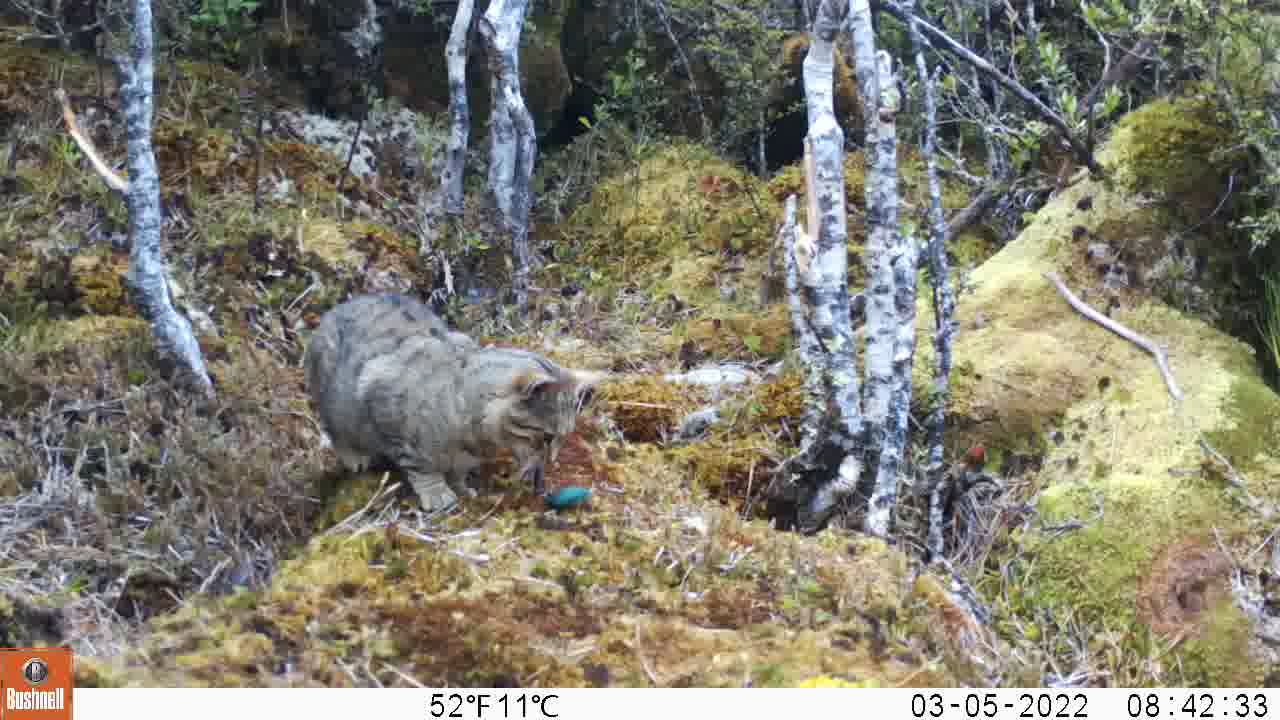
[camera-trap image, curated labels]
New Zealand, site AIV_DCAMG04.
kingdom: Animalia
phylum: Chordata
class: Mammalia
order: Carnivora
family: Felidae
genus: Felis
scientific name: Felis catus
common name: domestic cat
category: cat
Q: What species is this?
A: Cat (domestic cat) (Felis catus).